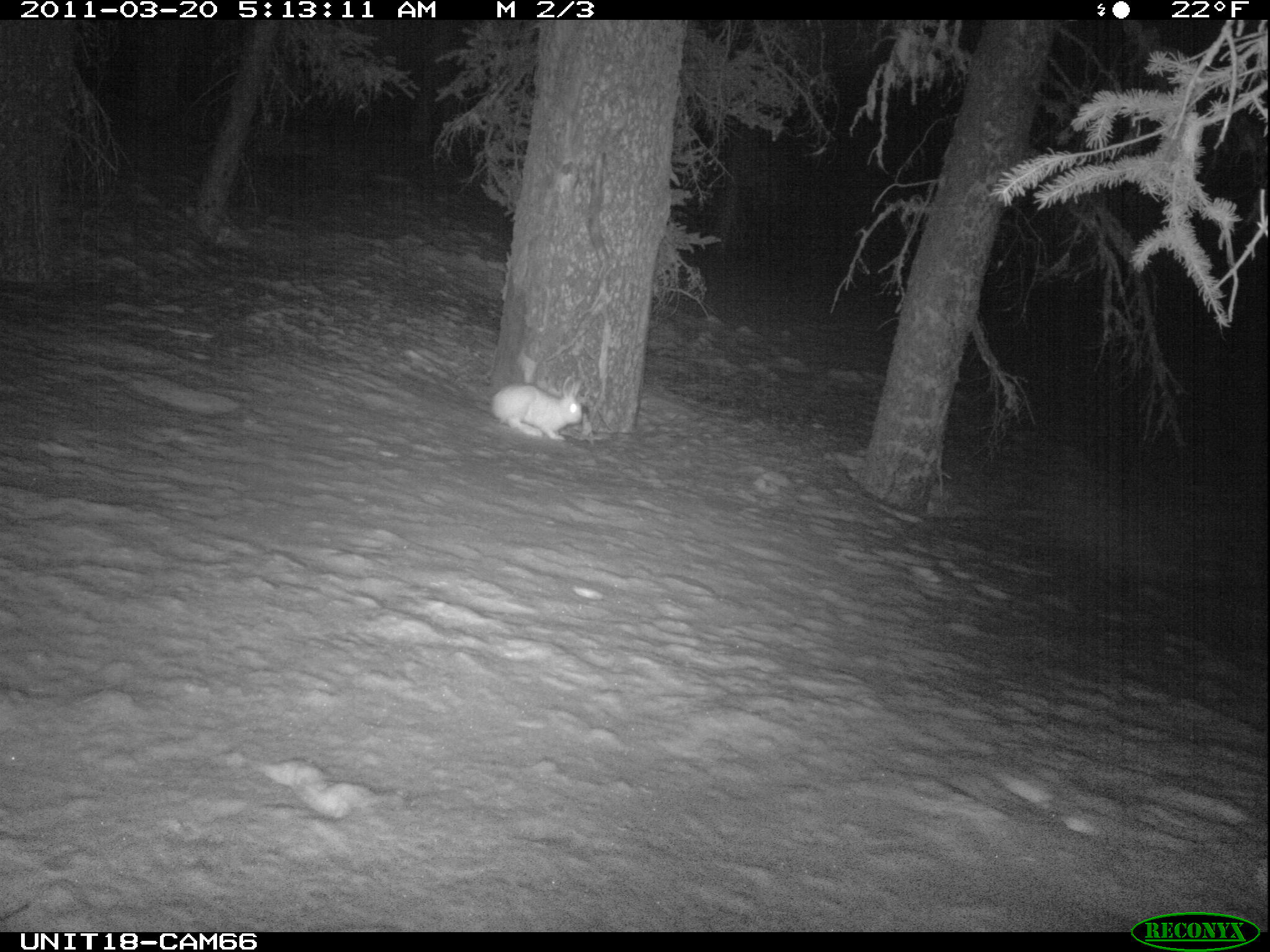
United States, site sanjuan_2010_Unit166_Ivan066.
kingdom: Animalia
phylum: Chordata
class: Mammalia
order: Lagomorpha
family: Leporidae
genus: Lepus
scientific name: Lepus americanus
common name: snowshoe hare